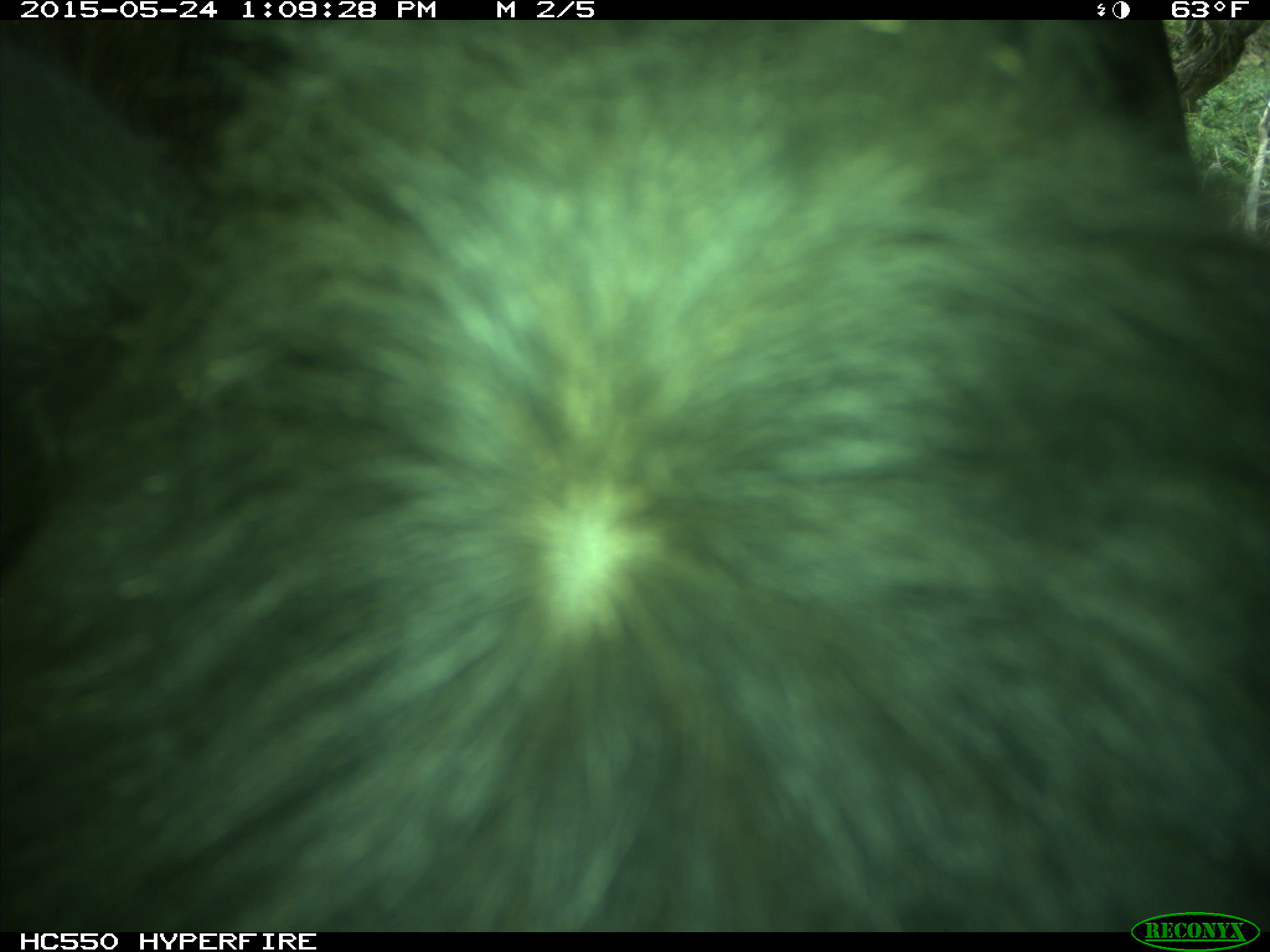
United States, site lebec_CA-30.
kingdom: Animalia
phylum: Chordata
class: Mammalia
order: Artiodactyla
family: Bovidae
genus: Bos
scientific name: Bos taurus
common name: domestic cow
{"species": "Bos taurus (domestic cow)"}